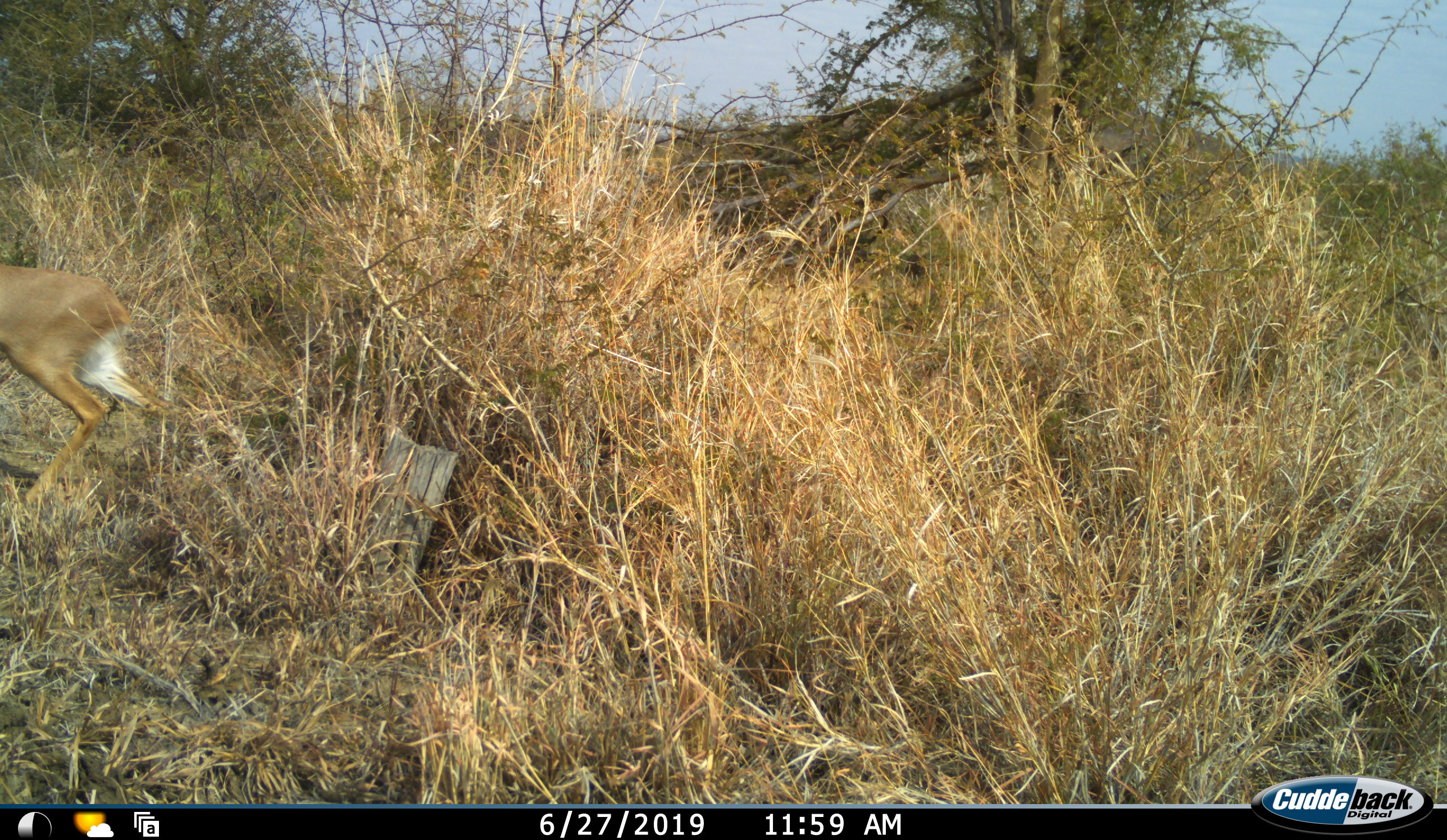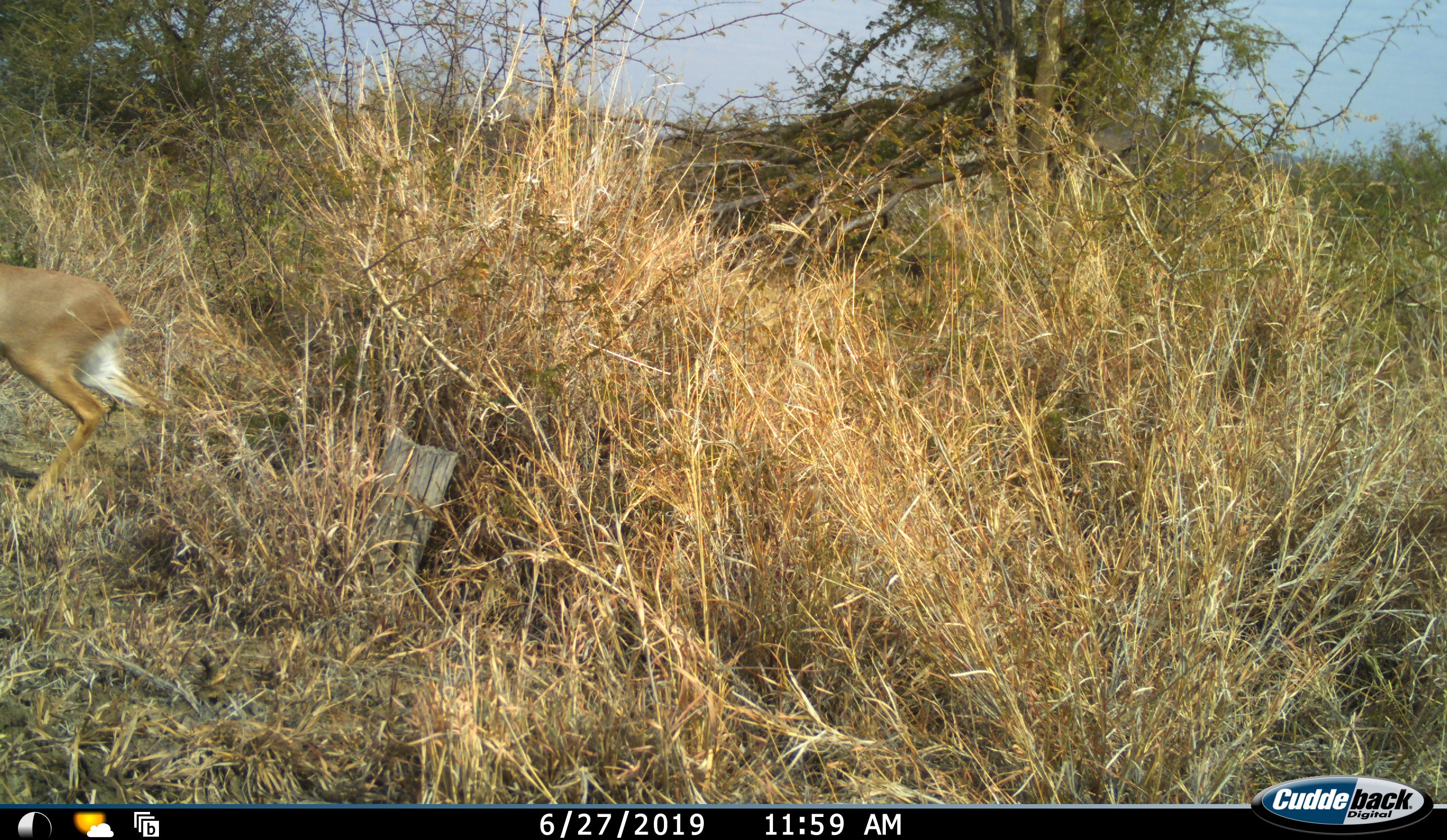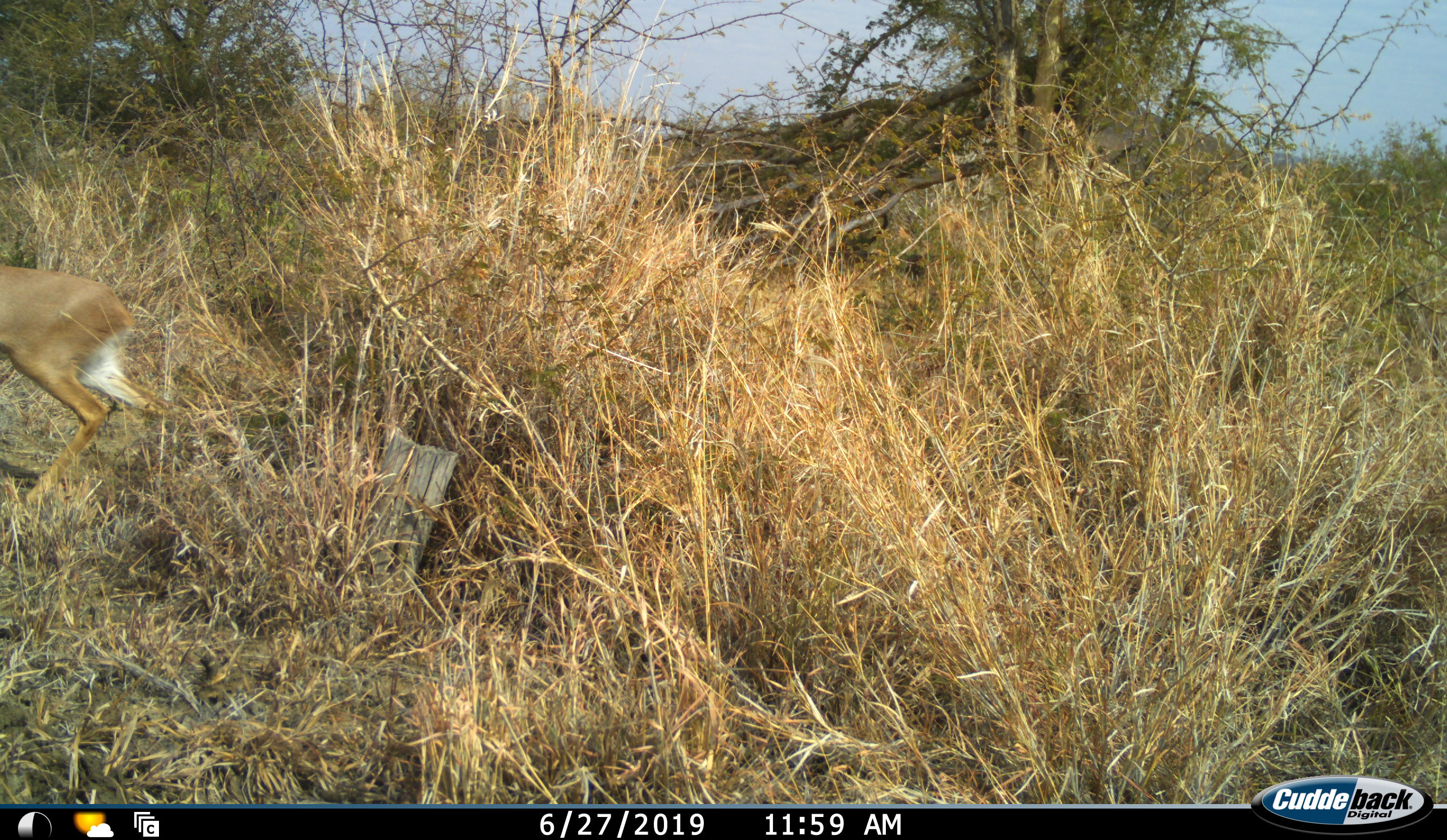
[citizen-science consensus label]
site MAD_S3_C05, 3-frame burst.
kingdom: Animalia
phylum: Chordata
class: Mammalia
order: Artiodactyla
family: Bovidae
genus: Raphicerus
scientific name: Raphicerus campestris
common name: steenbok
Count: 1.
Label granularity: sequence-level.